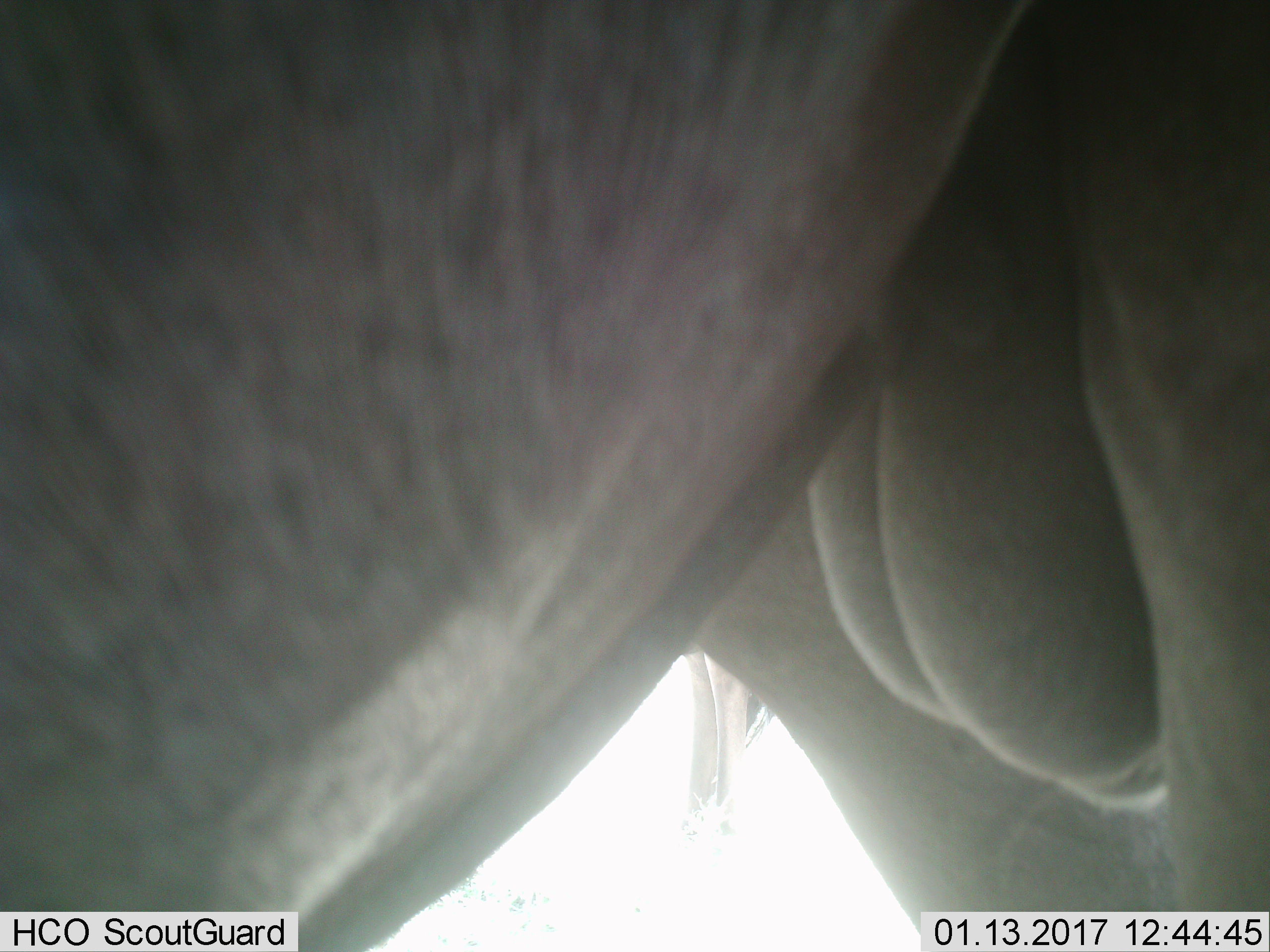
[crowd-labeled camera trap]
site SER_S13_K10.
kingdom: Animalia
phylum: Chordata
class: Mammalia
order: Artiodactyla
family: Bovidae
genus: Connochaetes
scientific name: Connochaetes taurinus taurinus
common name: blue wildebeest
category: wildebeestblue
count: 2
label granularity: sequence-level